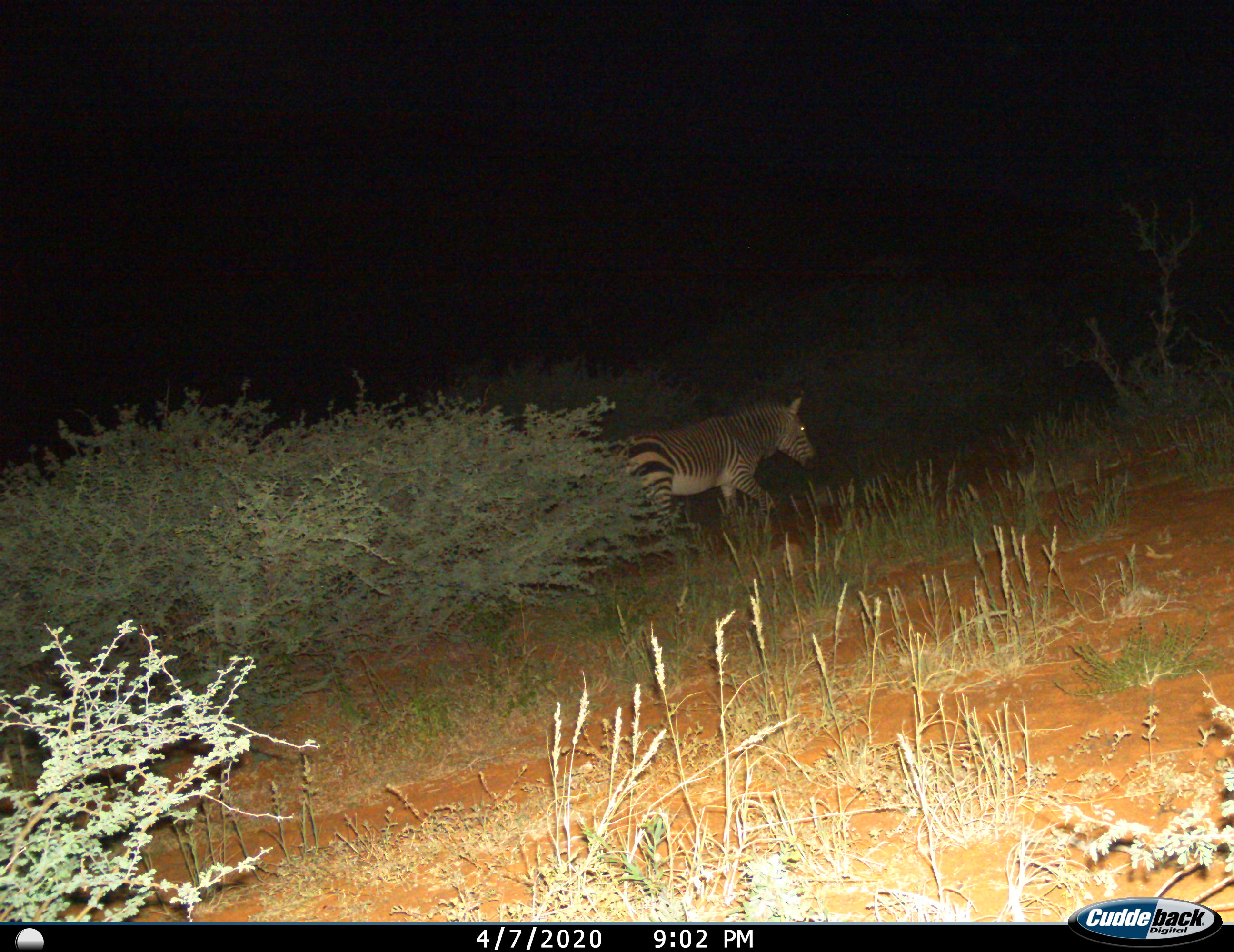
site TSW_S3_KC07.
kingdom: Animalia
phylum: Chordata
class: Mammalia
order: Perissodactyla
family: Equidae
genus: Equus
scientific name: Equus zebra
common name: mountain zebra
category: zebramountain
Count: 1.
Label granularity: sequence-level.